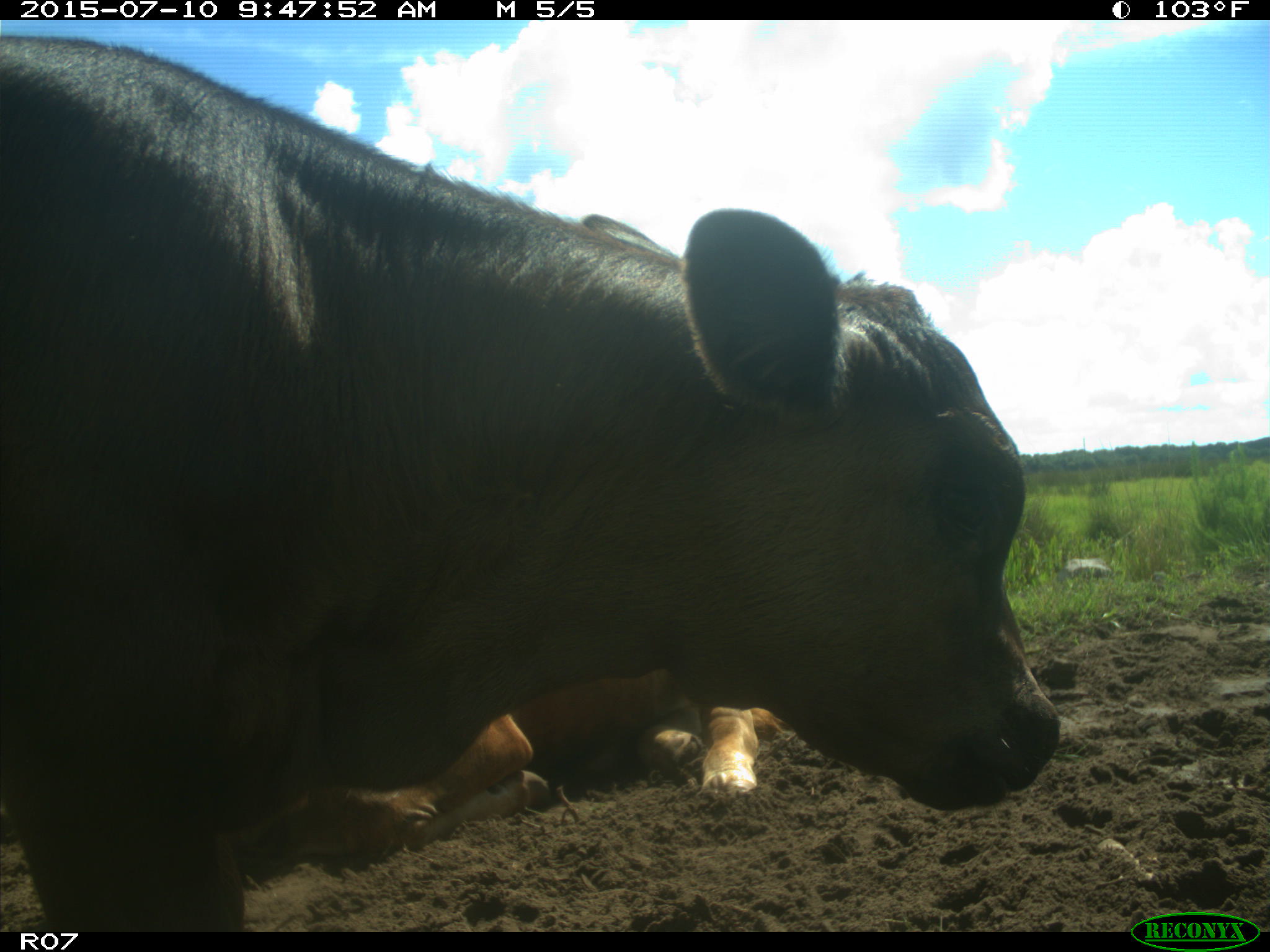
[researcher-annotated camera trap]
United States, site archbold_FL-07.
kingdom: Animalia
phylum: Chordata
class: Mammalia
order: Artiodactyla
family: Bovidae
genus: Bos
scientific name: Bos taurus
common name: domestic cow